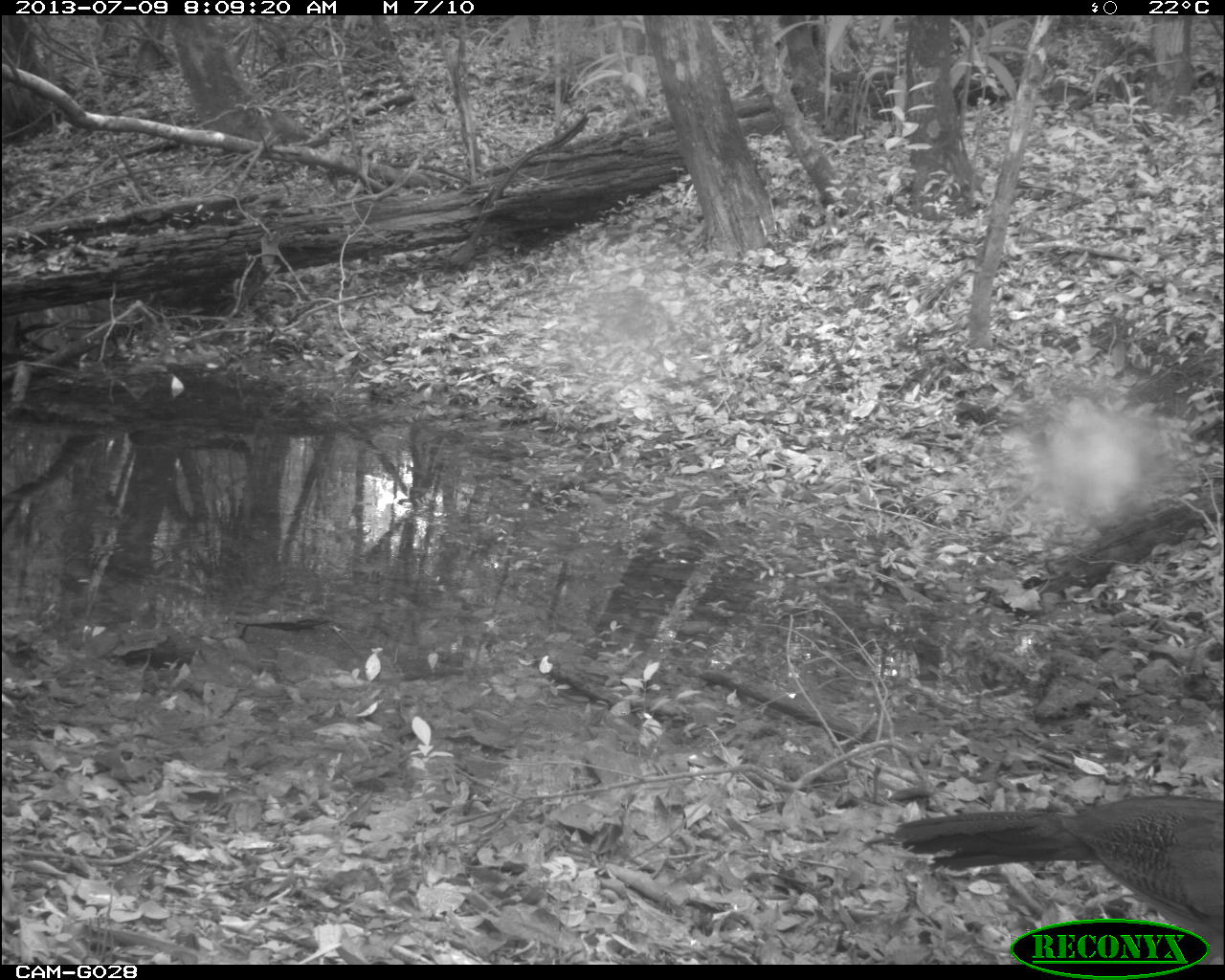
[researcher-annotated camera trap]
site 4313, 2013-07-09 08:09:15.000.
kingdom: Animalia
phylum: Chordata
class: Aves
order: Galliformes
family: Cracidae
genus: Crax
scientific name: Crax rubra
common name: great curassow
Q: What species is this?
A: Crax rubra (great curassow).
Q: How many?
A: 3.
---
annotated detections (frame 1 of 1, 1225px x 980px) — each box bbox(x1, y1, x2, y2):
crax rubra: bbox(874, 783, 1225, 955)